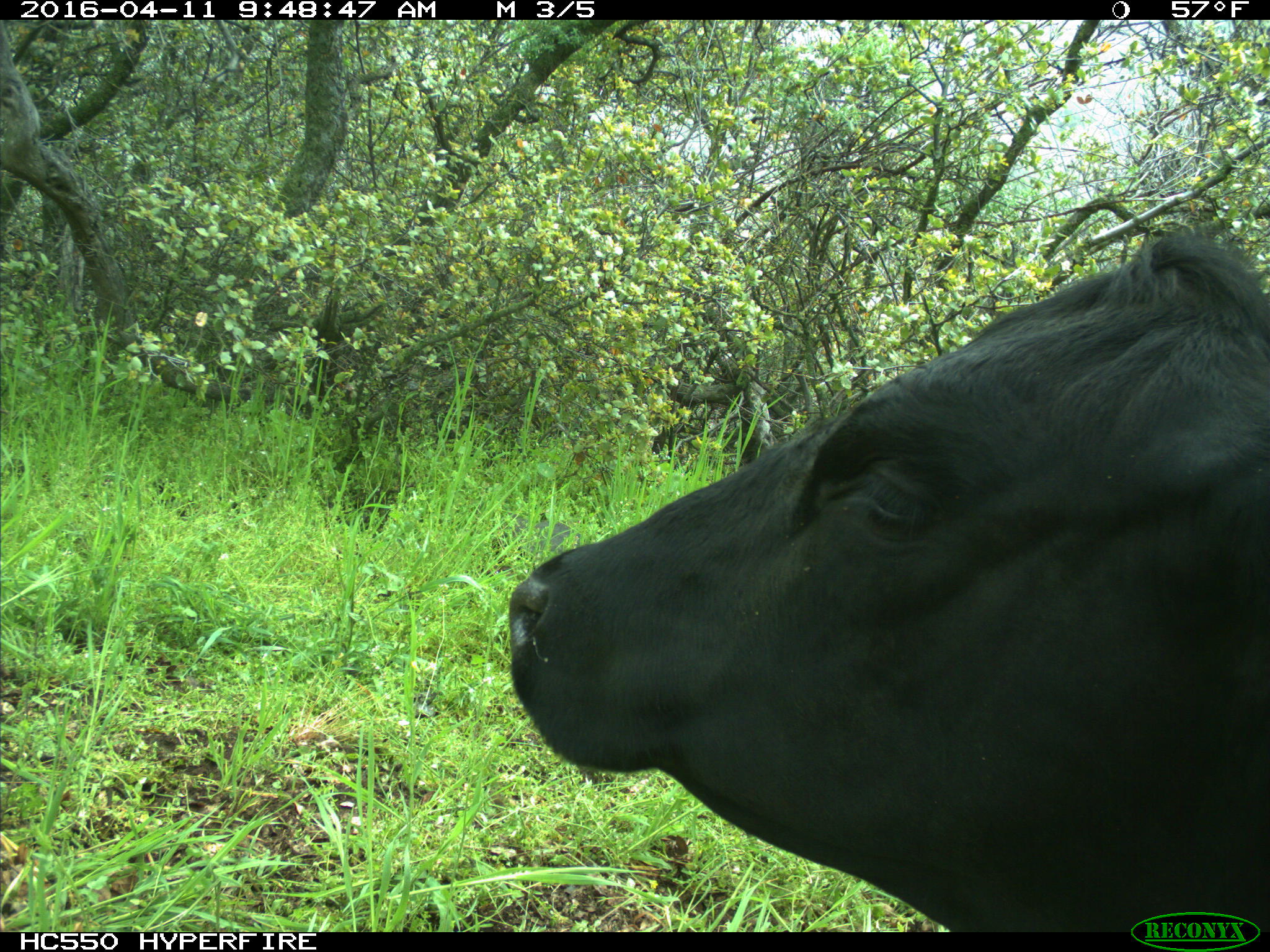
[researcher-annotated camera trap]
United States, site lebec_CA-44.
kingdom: Animalia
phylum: Chordata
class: Mammalia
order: Artiodactyla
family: Bovidae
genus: Bos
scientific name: Bos taurus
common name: domestic cow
Bos taurus (domestic cow).